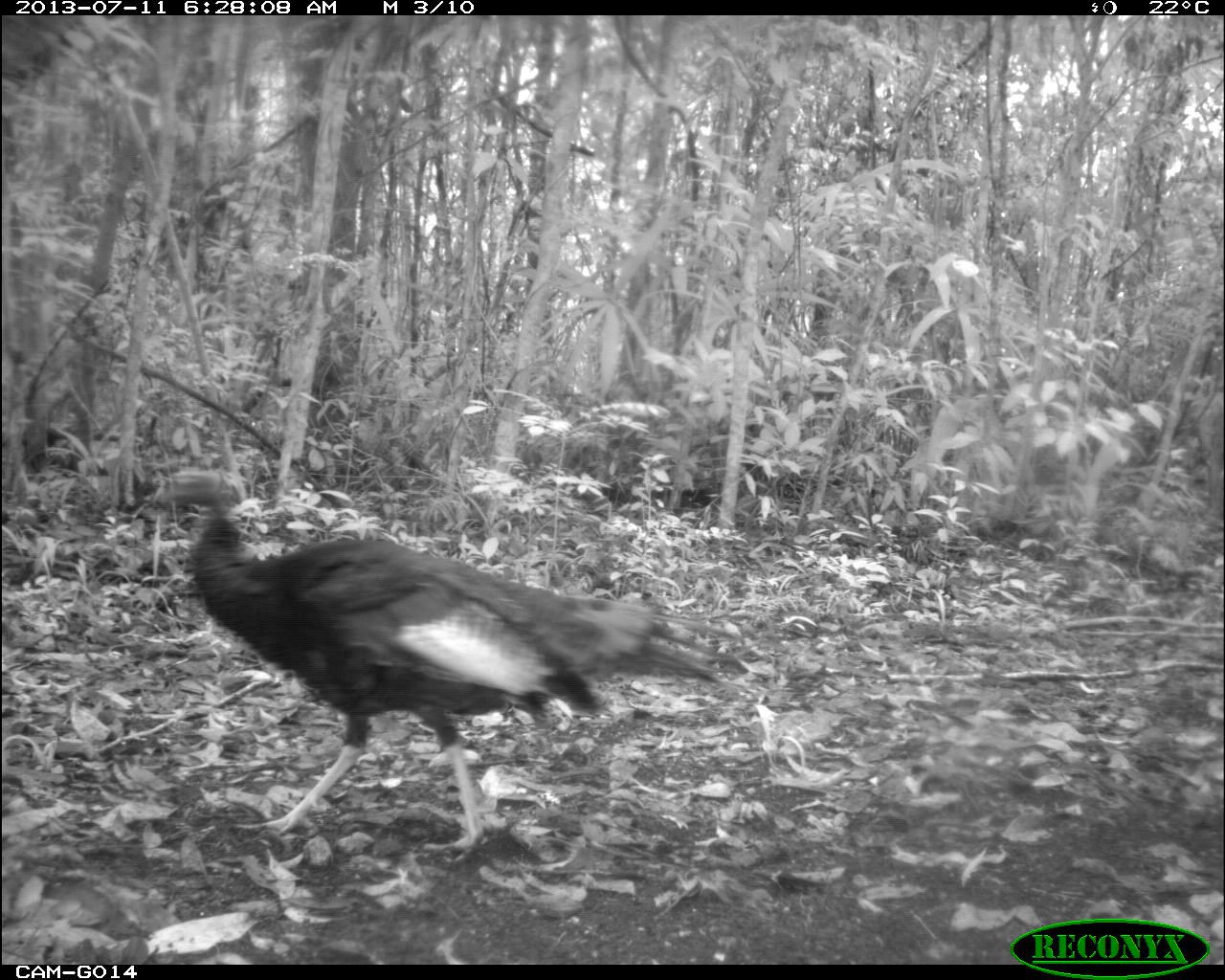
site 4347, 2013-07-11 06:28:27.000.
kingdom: Animalia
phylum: Chordata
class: Aves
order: Galliformes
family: Phasianidae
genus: Meleagris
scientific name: Meleagris ocellata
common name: ocellated turkey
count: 1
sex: male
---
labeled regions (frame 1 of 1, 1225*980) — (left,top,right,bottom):
meleagris ocellata: (152,467,749,863)